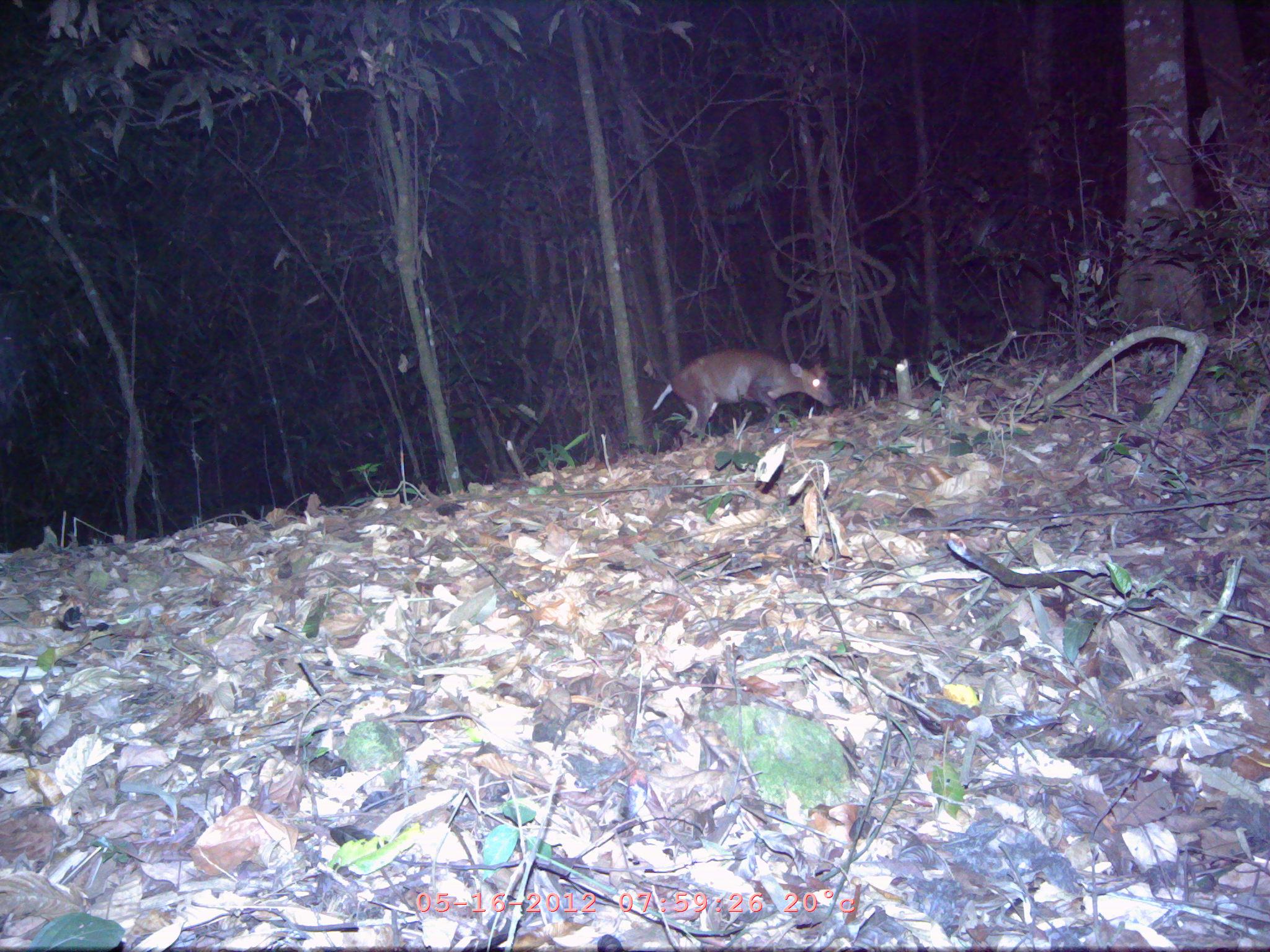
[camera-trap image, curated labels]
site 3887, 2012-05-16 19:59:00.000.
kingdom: Animalia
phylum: Chordata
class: Mammalia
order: Artiodactyla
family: Cervidae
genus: Muntiacus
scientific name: Muntiacus muntjak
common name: southern red muntjac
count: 1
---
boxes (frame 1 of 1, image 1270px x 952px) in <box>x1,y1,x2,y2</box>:
muntiacus muntjak: <box>652,348,835,446</box>